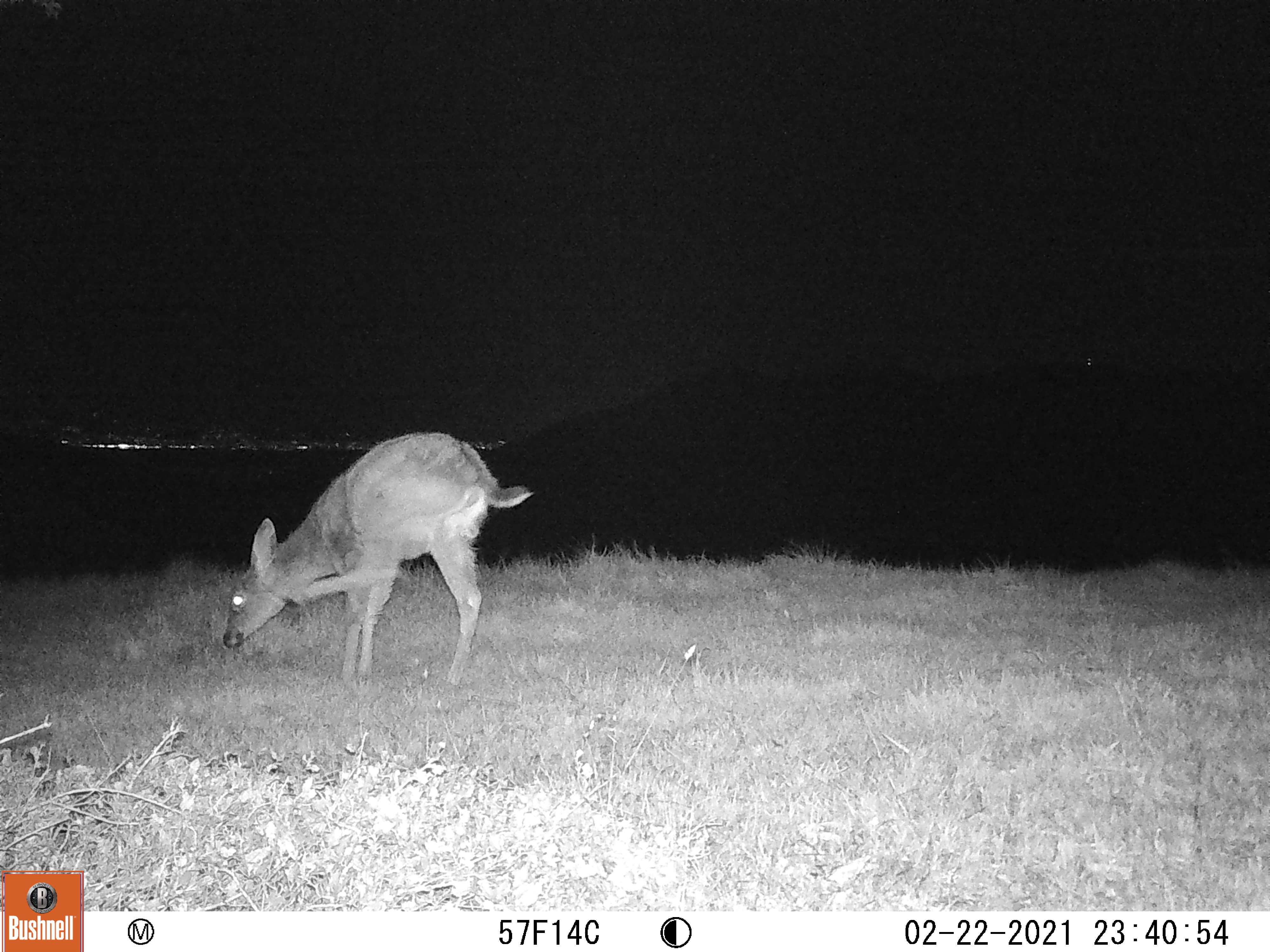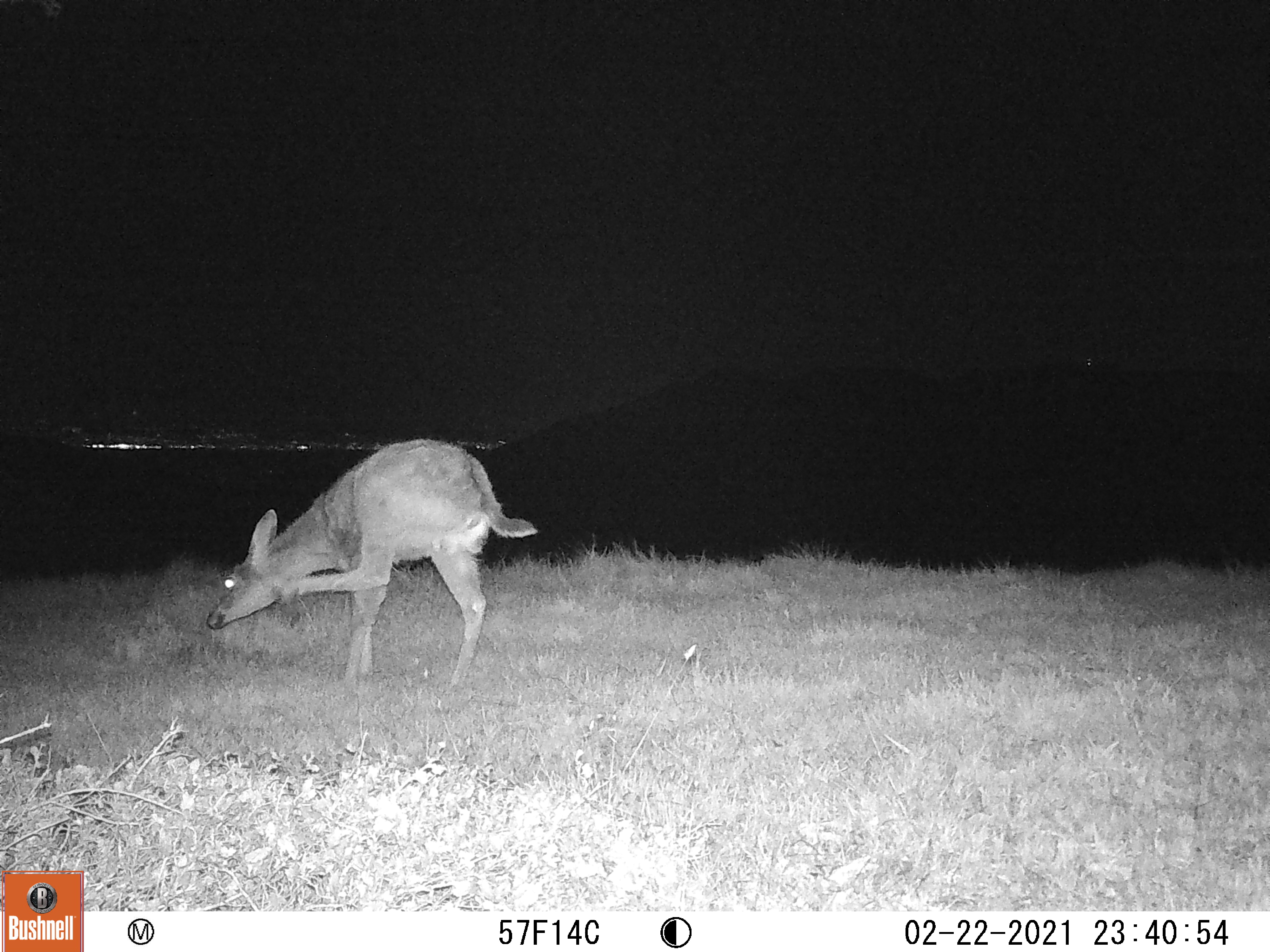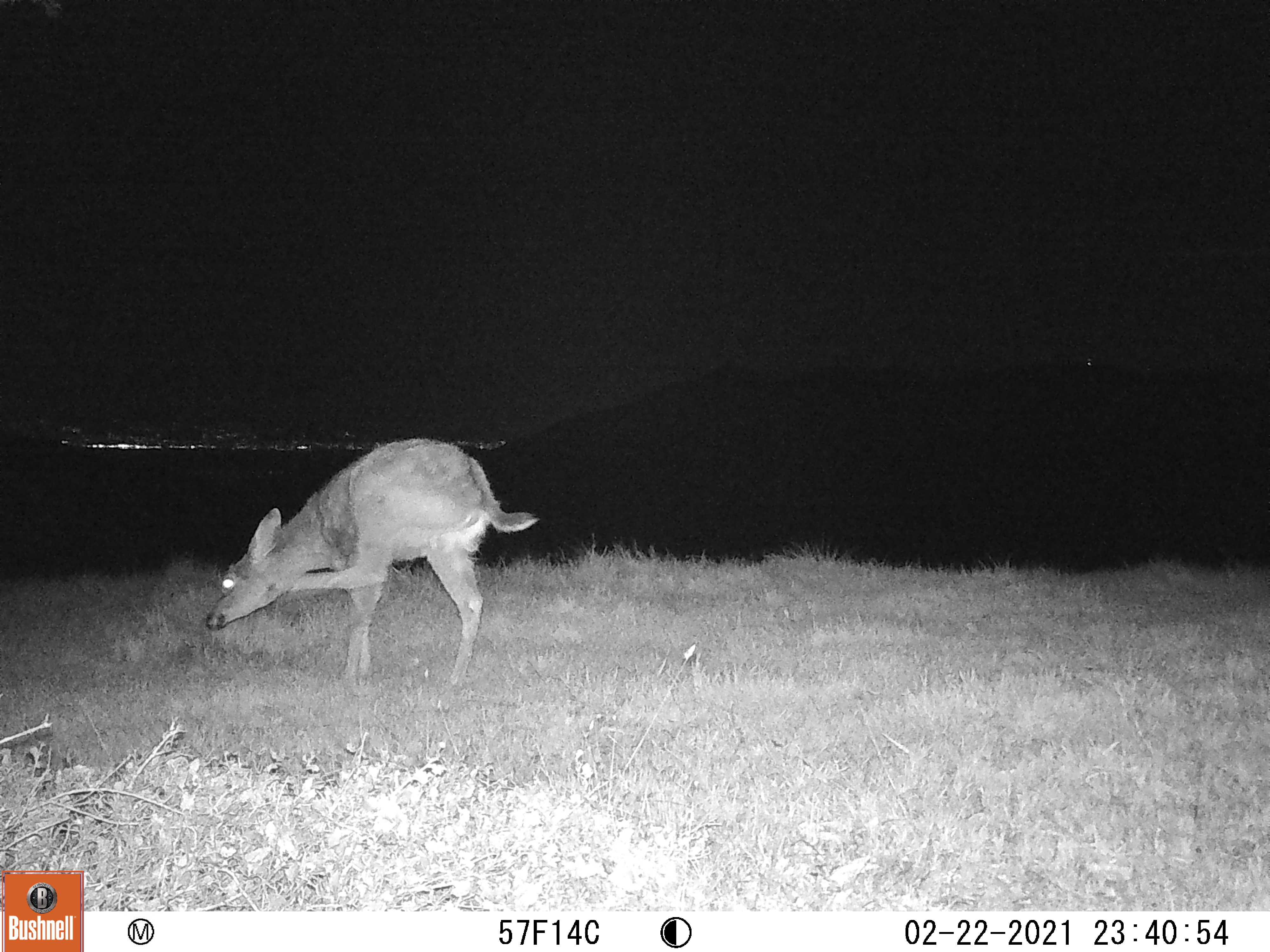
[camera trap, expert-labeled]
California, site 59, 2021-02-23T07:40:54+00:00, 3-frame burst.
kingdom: Animalia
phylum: Chordata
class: Mammalia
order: Artiodactyla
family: Cervidae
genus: Odocoileus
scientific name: Odocoileus hemionus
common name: mule deer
Mule deer (Odocoileus hemionus).